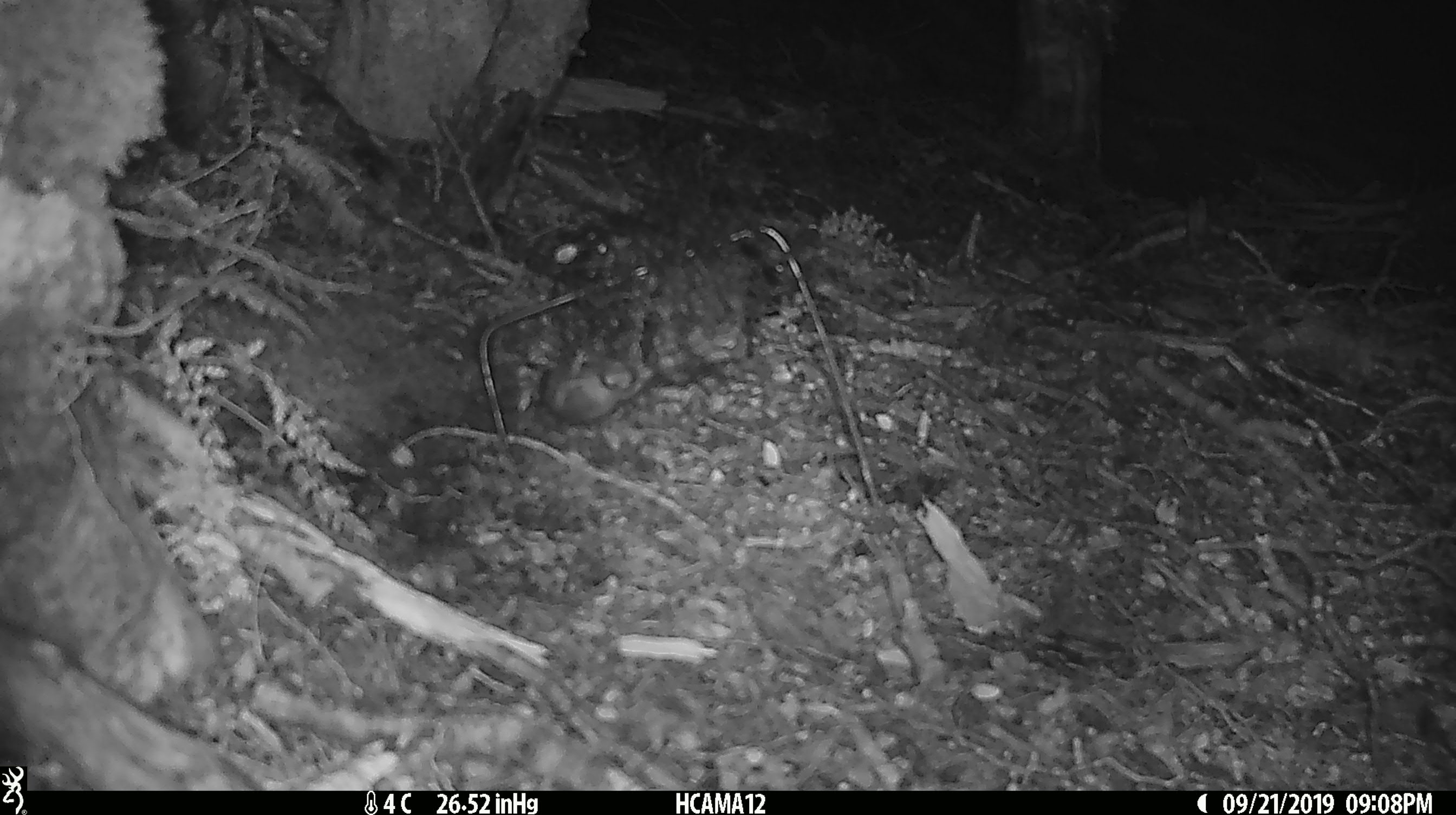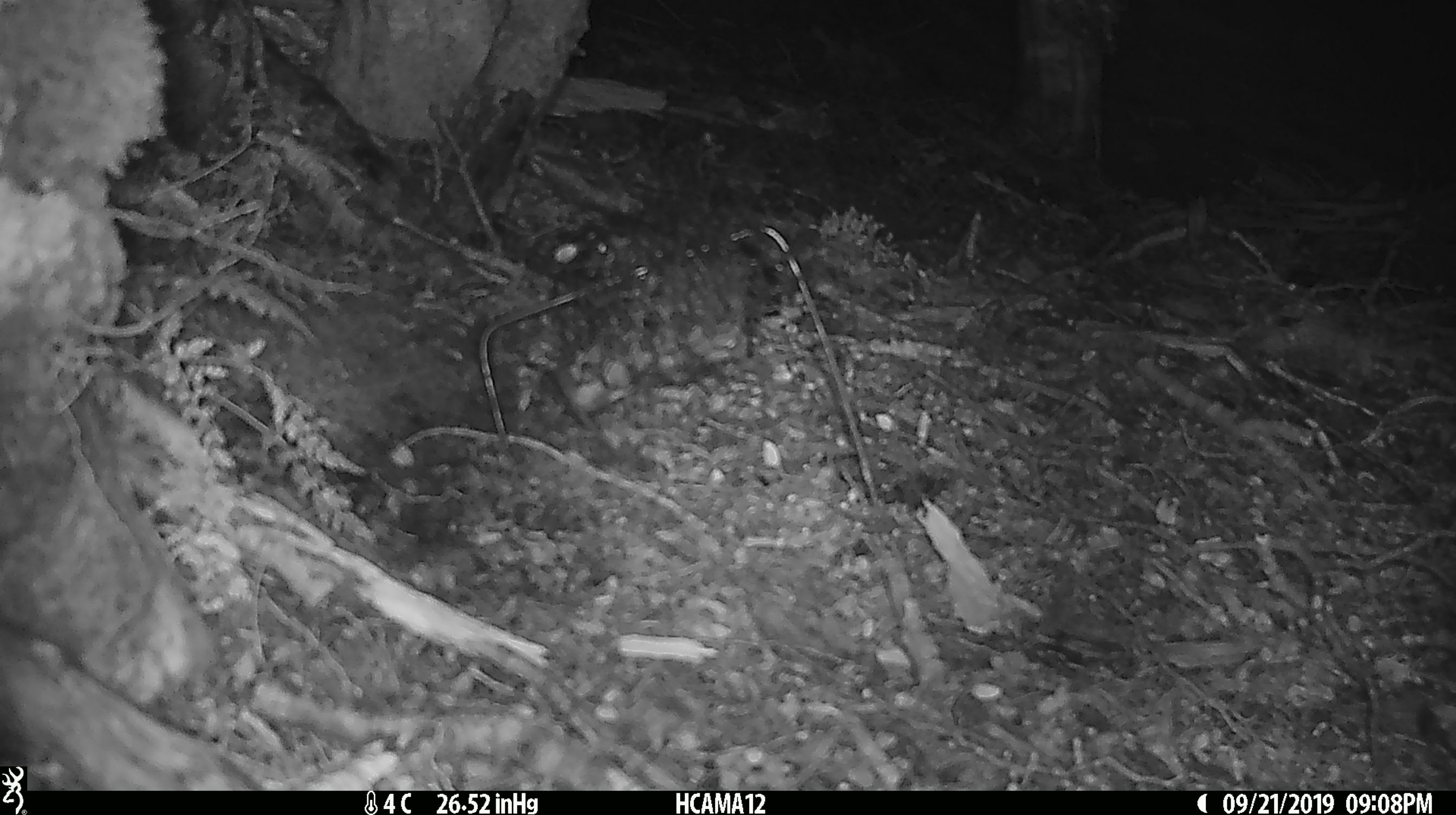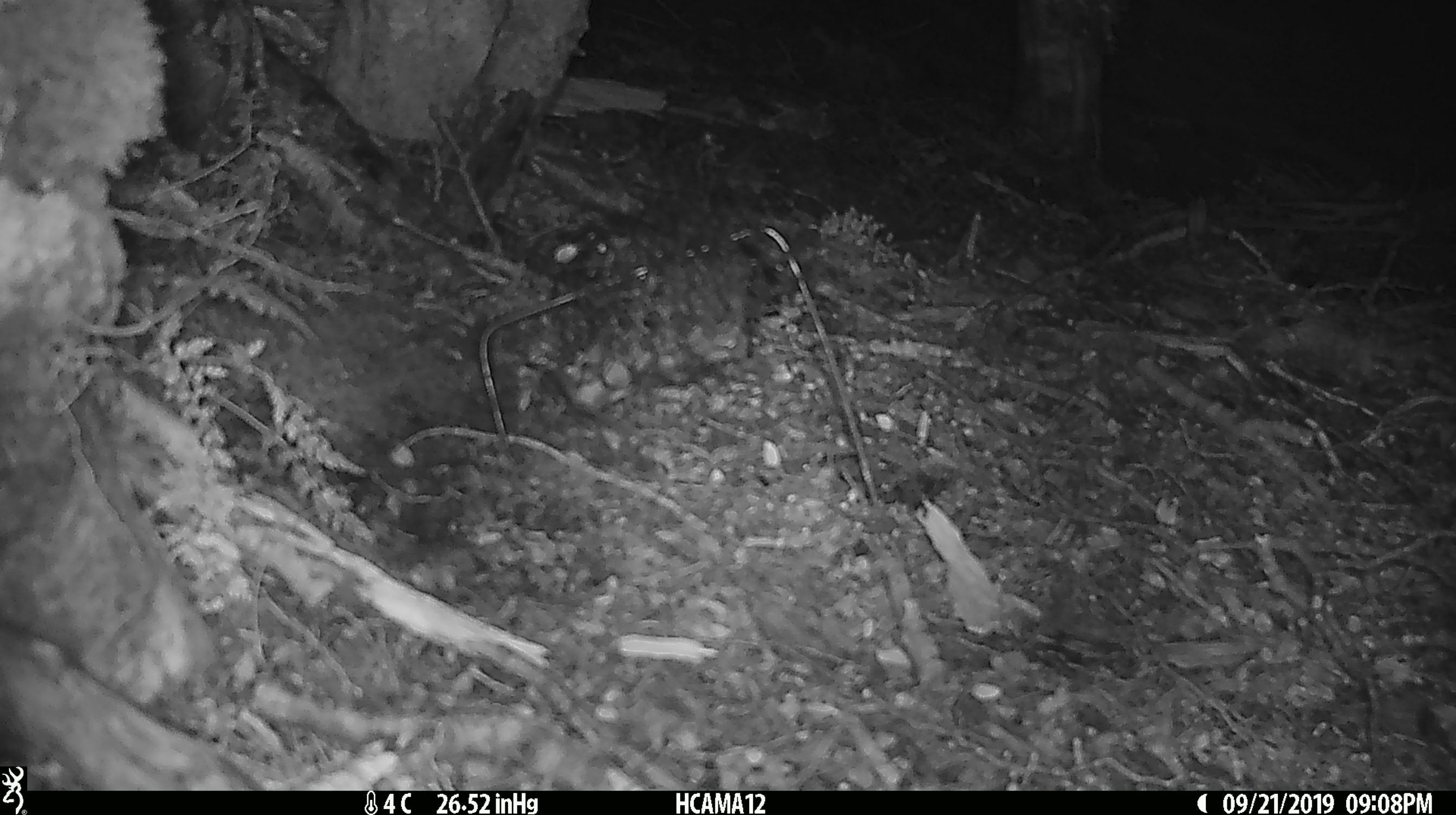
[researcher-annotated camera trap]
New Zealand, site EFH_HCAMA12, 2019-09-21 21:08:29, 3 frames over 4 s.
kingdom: Animalia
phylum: Chordata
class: Mammalia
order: Rodentia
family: Muridae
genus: Mus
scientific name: Mus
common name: mouse